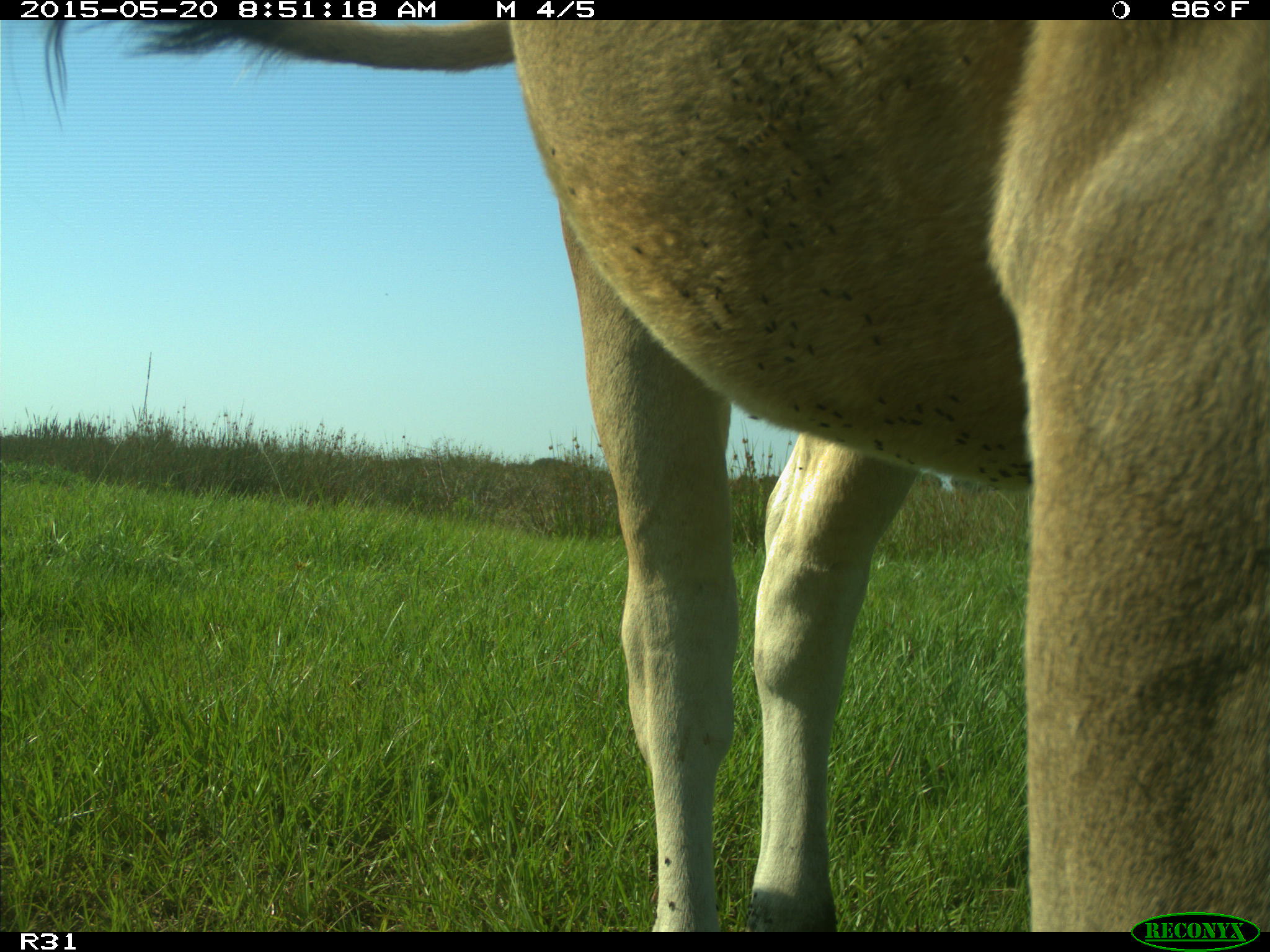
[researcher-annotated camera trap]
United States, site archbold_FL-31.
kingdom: Animalia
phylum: Chordata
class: Mammalia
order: Artiodactyla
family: Bovidae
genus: Bos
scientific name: Bos taurus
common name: domestic cow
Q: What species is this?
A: Bos taurus (domestic cow).